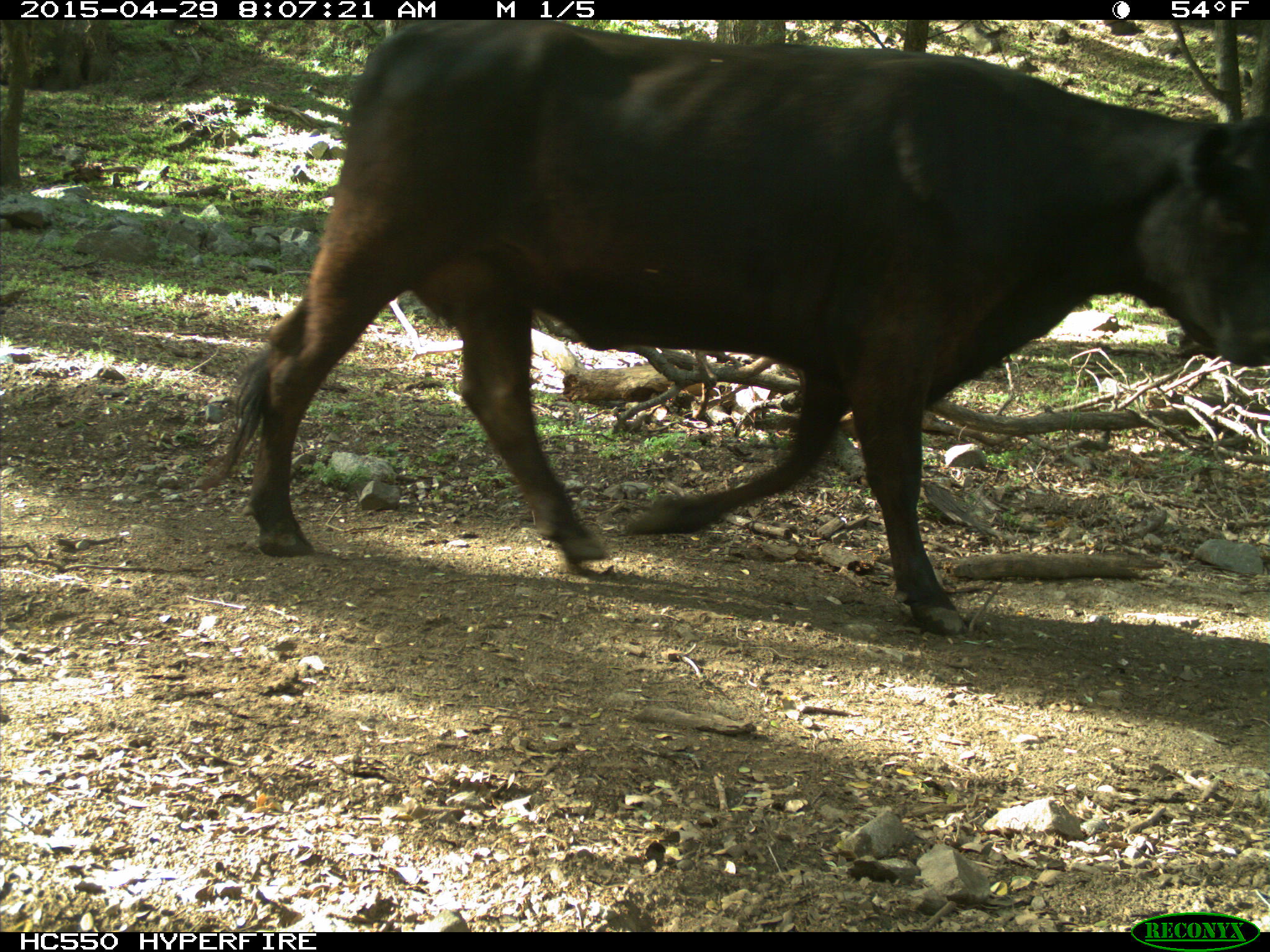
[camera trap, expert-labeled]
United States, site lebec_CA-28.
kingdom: Animalia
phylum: Chordata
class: Mammalia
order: Artiodactyla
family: Bovidae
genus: Bos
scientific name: Bos taurus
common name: domestic cow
Bos taurus (domestic cow).